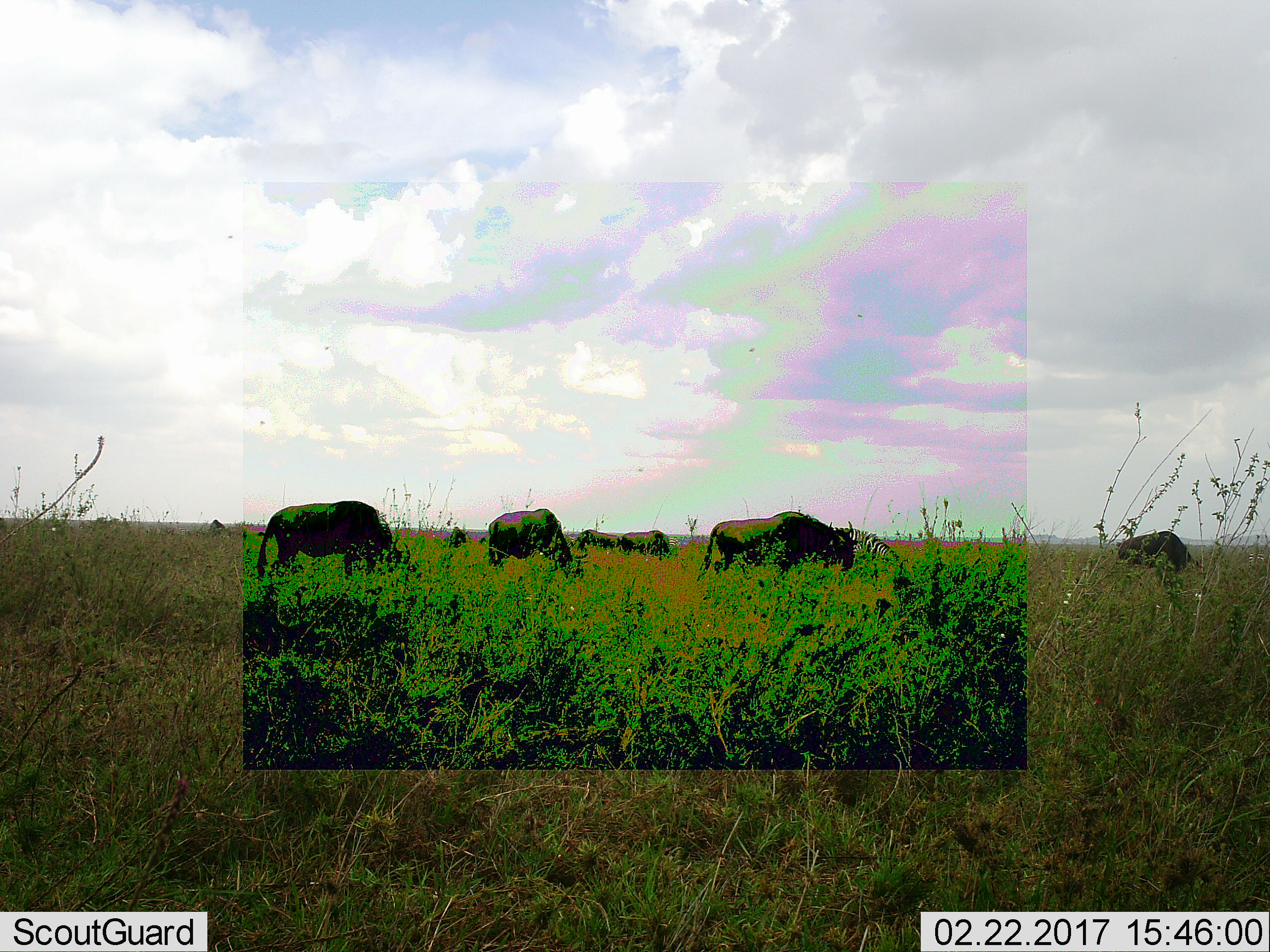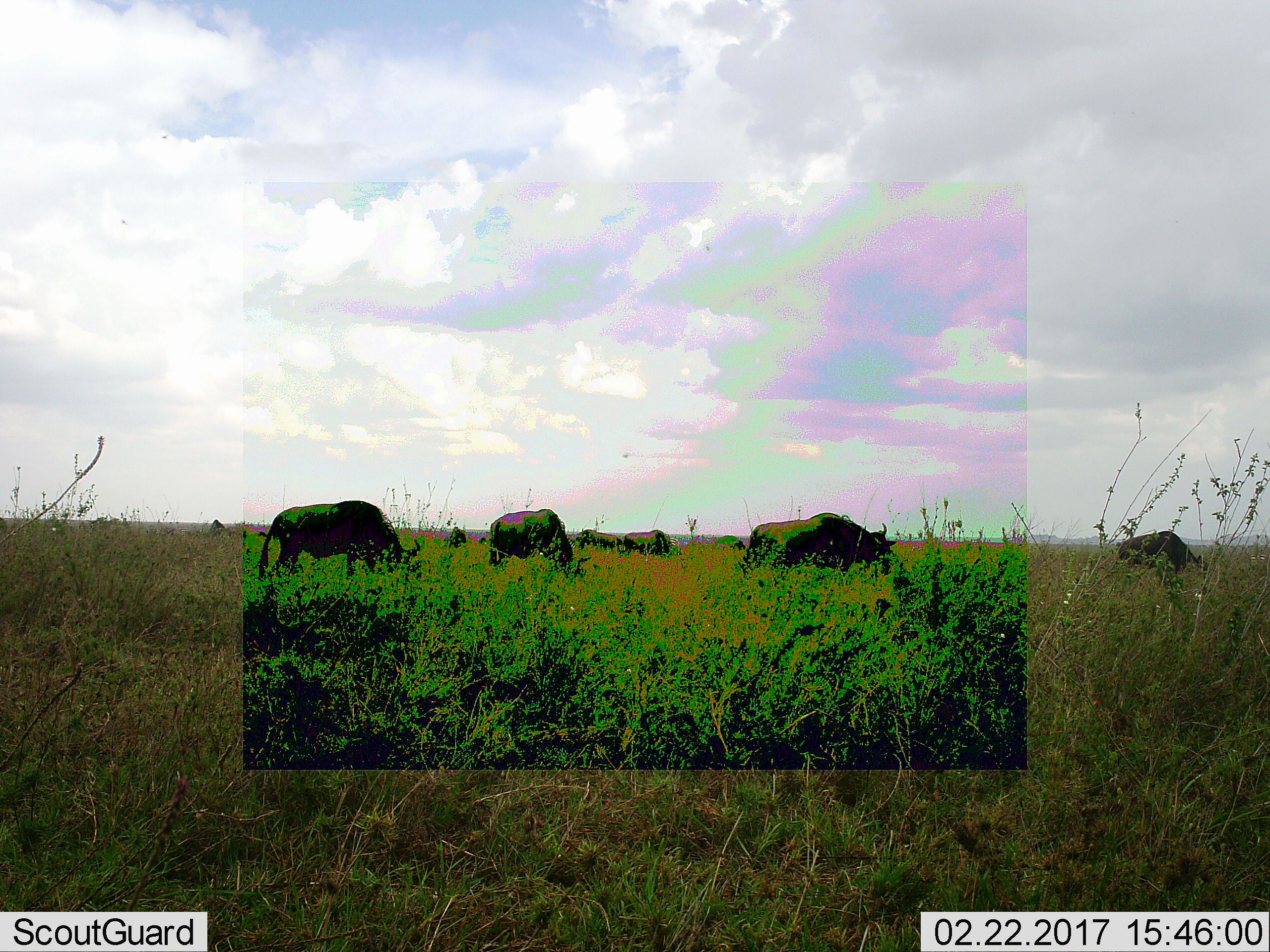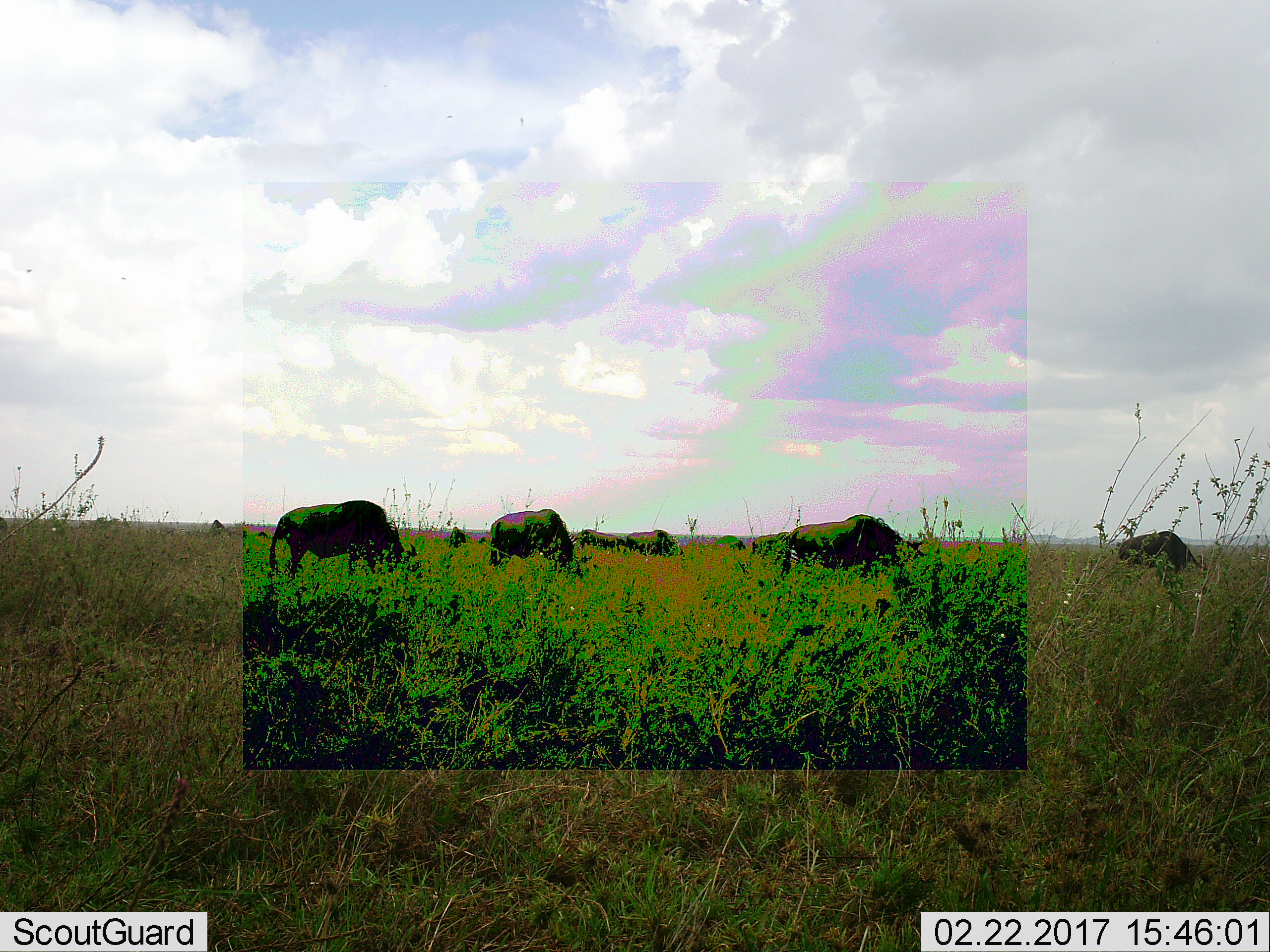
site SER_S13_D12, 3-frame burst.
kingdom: Animalia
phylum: Chordata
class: Mammalia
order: Artiodactyla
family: Bovidae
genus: Connochaetes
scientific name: Connochaetes taurinus taurinus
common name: blue wildebeest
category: wildebeestblue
Wildebeestblue (blue wildebeest) (Connochaetes taurinus taurinus), count 7. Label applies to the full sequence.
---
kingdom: Animalia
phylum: Chordata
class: Mammalia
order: Perissodactyla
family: Equidae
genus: Equus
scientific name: Equus quagga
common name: plains zebra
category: zebraplains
Zebraplains (plains zebra) (Equus quagga), count 2. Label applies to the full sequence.